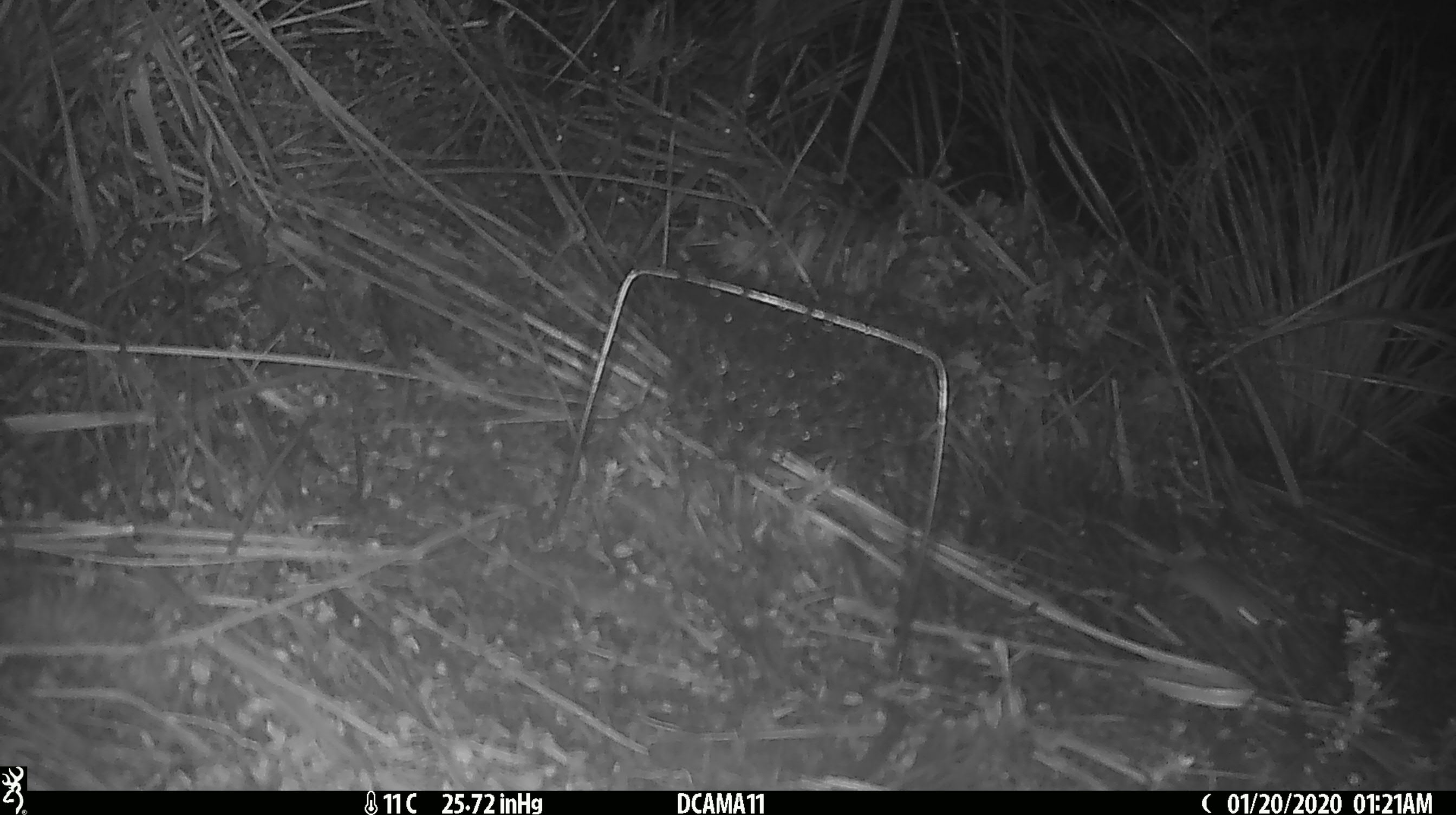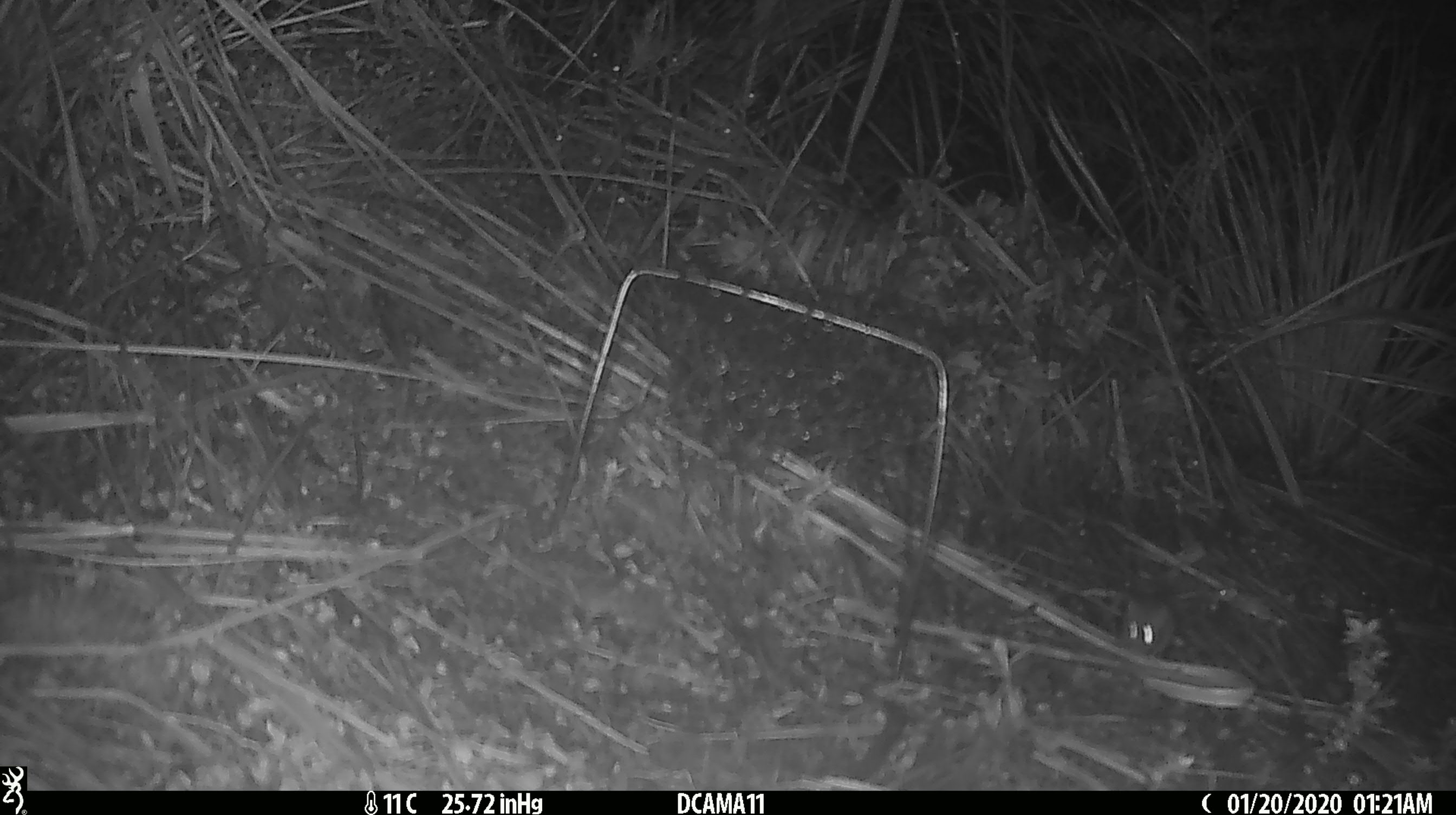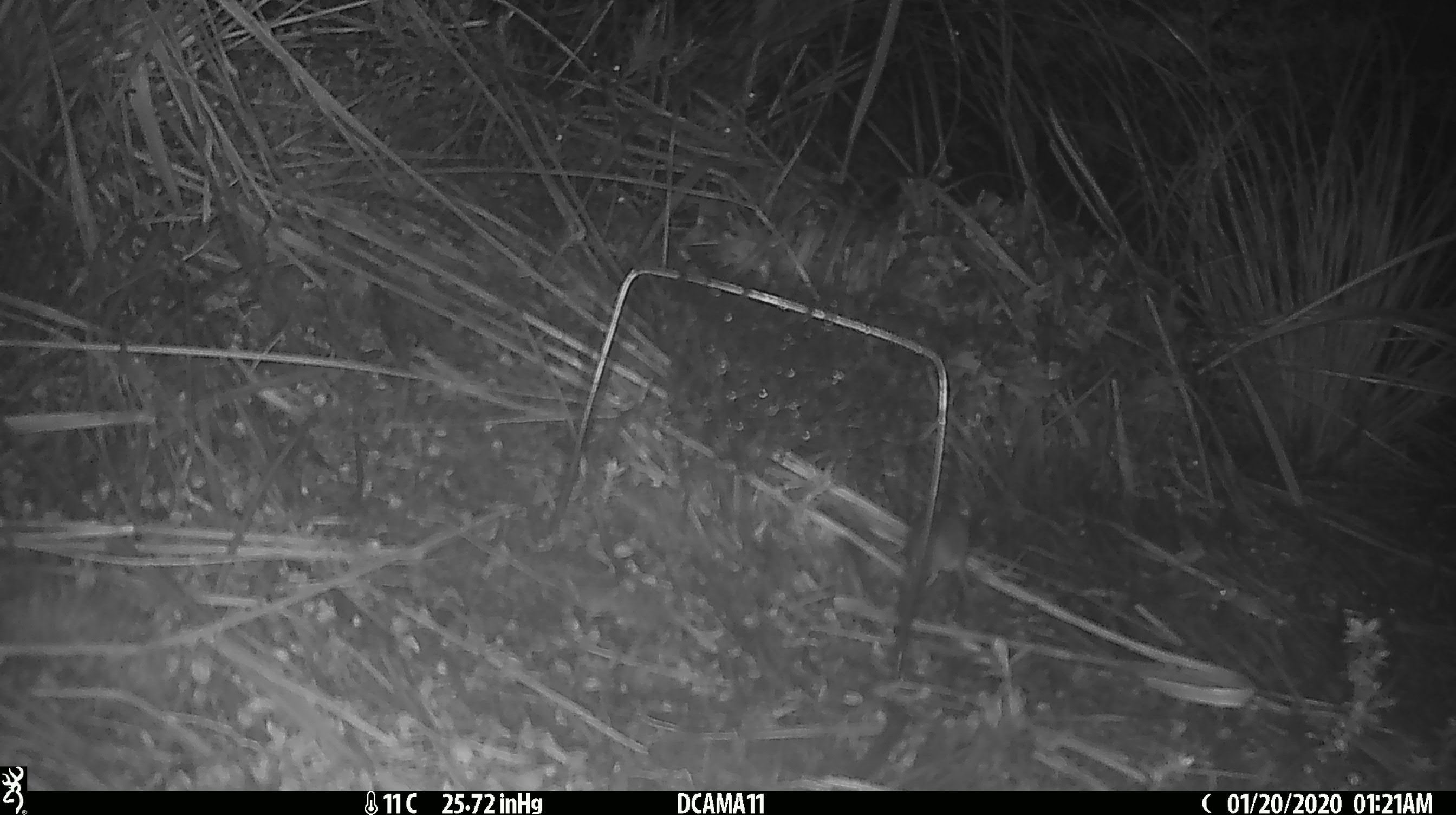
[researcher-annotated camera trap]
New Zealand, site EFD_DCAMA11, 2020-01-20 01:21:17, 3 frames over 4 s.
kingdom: Animalia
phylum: Chordata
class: Mammalia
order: Rodentia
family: Muridae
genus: Mus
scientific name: Mus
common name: mouse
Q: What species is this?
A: Mouse (Mus).